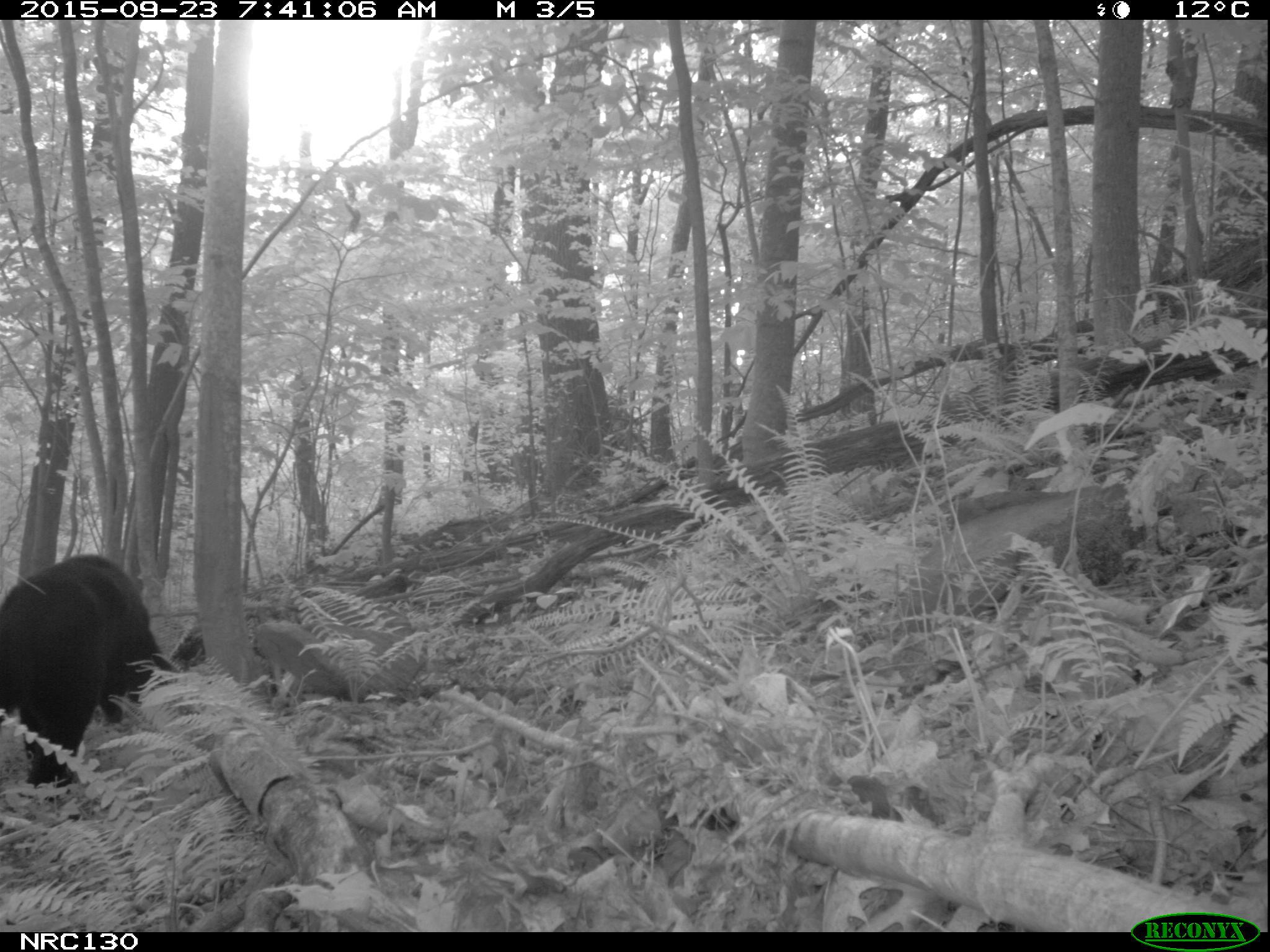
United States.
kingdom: Animalia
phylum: Chordata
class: Mammalia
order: Carnivora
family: Ursidae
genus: Ursus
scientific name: Ursus americanus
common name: american black bear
American Black Bear (Ursus americanus).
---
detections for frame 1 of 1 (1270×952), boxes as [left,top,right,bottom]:
American Black Bear: [0,554,183,787]